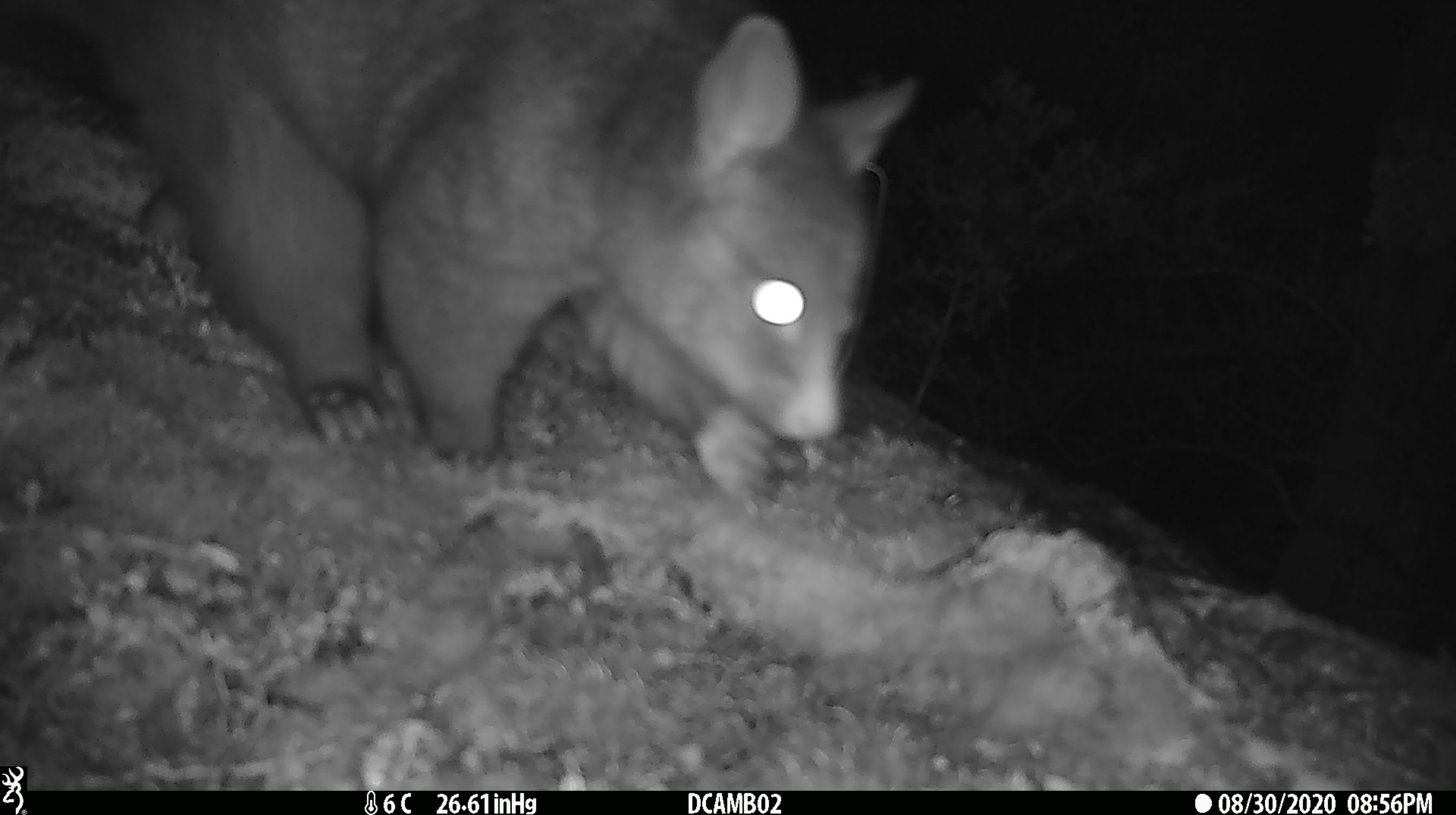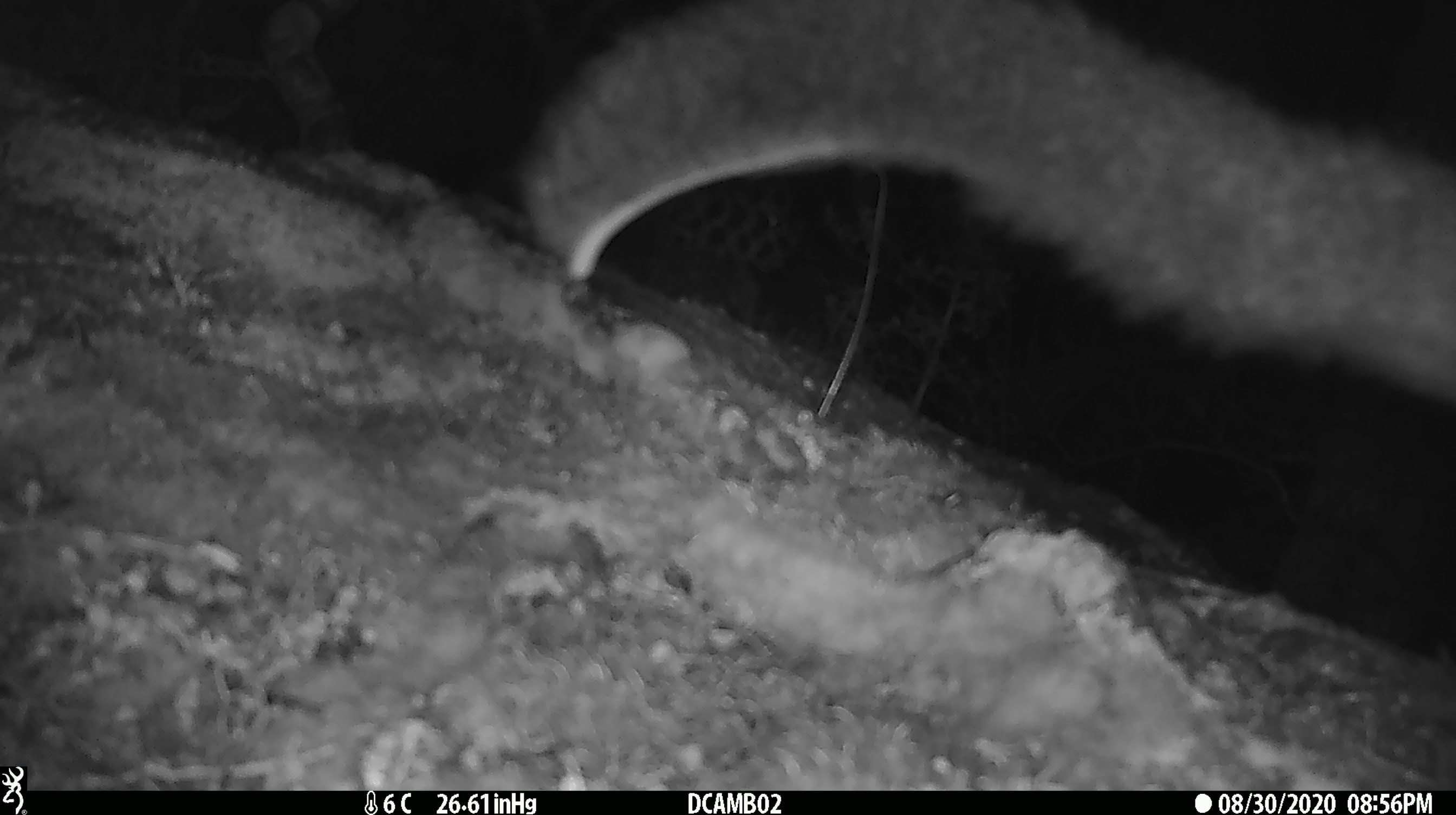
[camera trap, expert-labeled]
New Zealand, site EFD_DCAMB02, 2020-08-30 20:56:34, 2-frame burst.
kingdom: Animalia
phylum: Chordata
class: Mammalia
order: Diprotodontia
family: Phalangeridae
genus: Trichosurus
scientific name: Trichosurus vulpecula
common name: common brushtail possum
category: possum